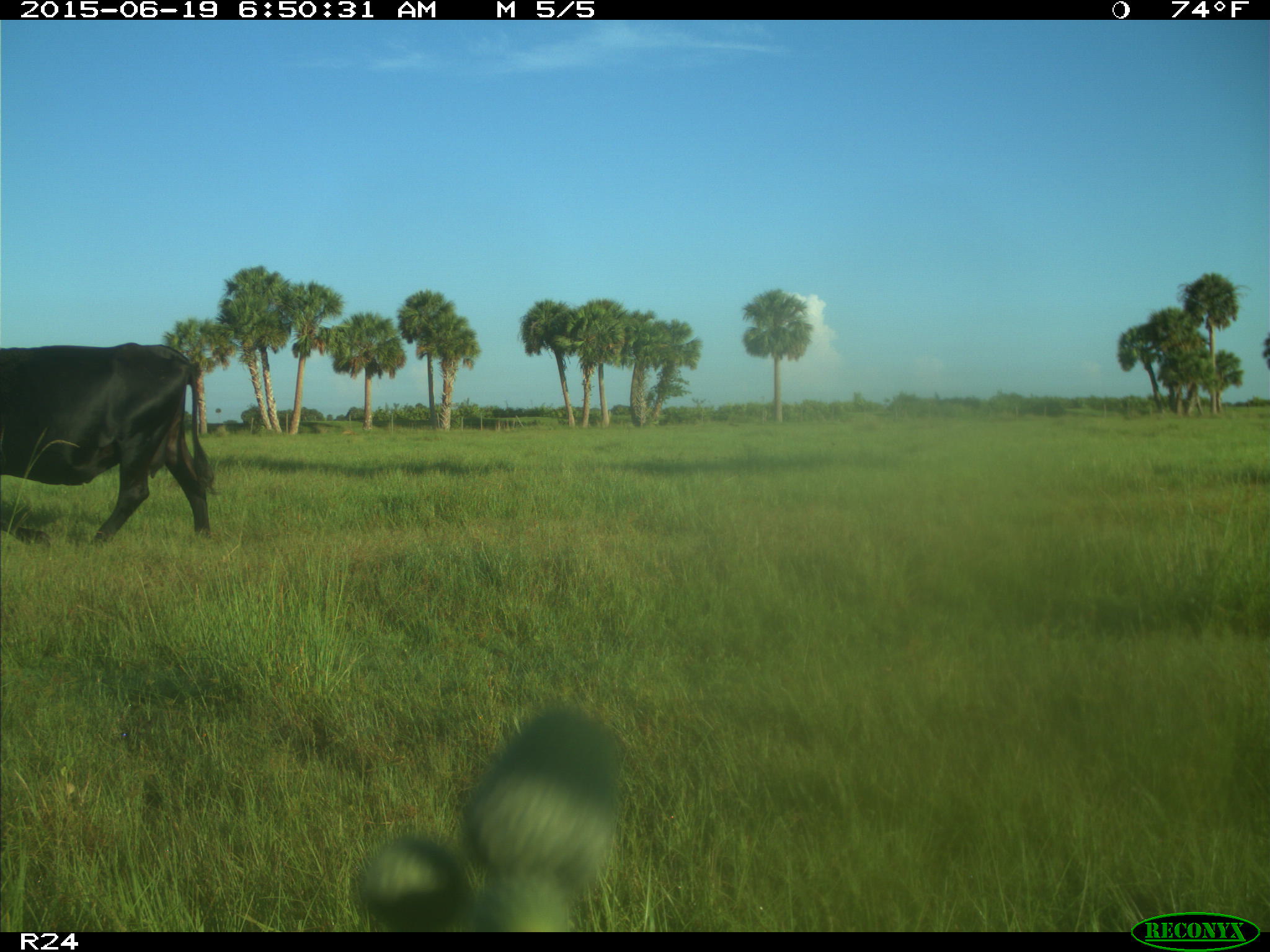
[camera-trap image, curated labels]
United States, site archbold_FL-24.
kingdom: Animalia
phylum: Chordata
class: Mammalia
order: Artiodactyla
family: Bovidae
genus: Bos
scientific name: Bos taurus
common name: domestic cow